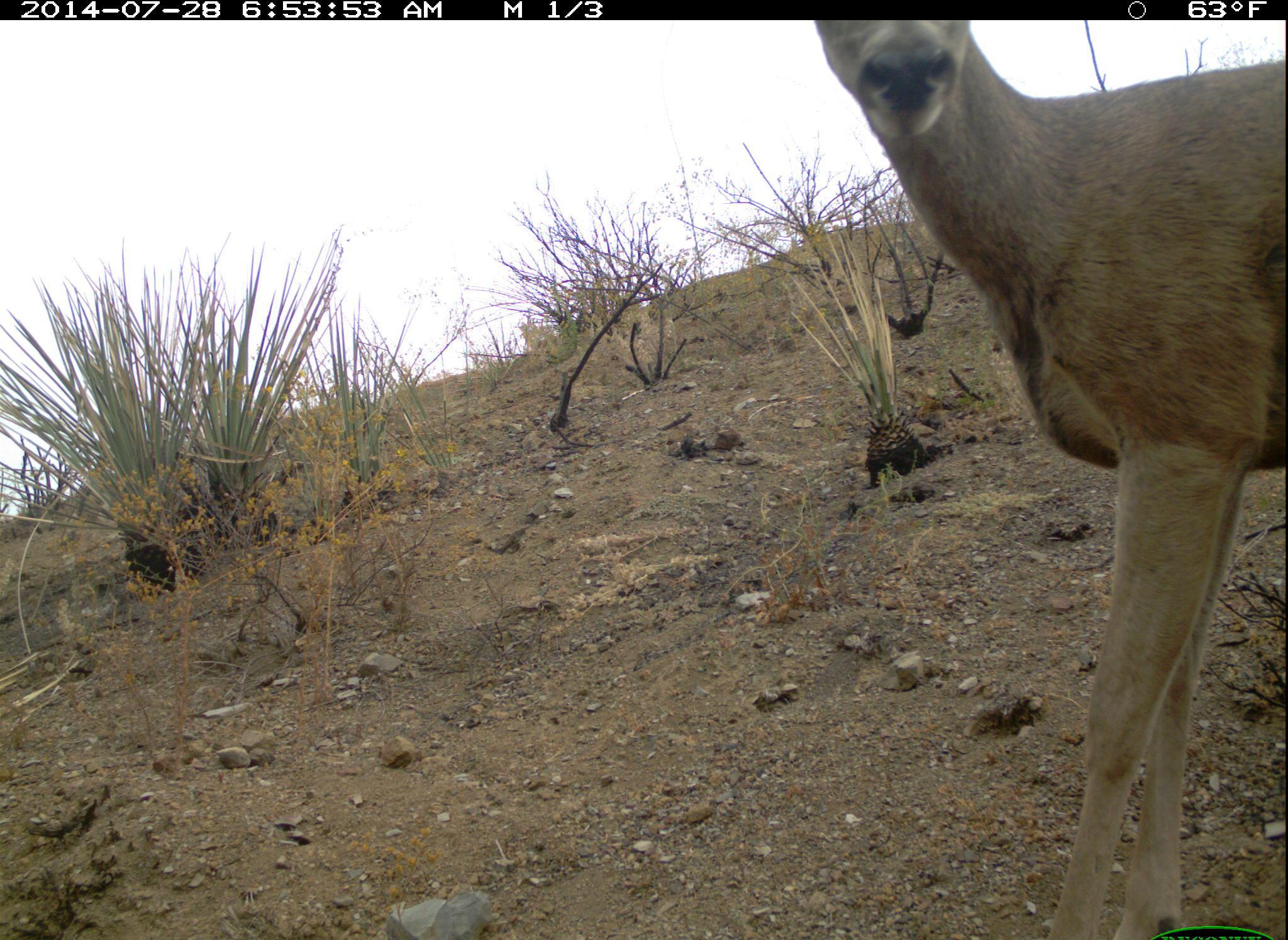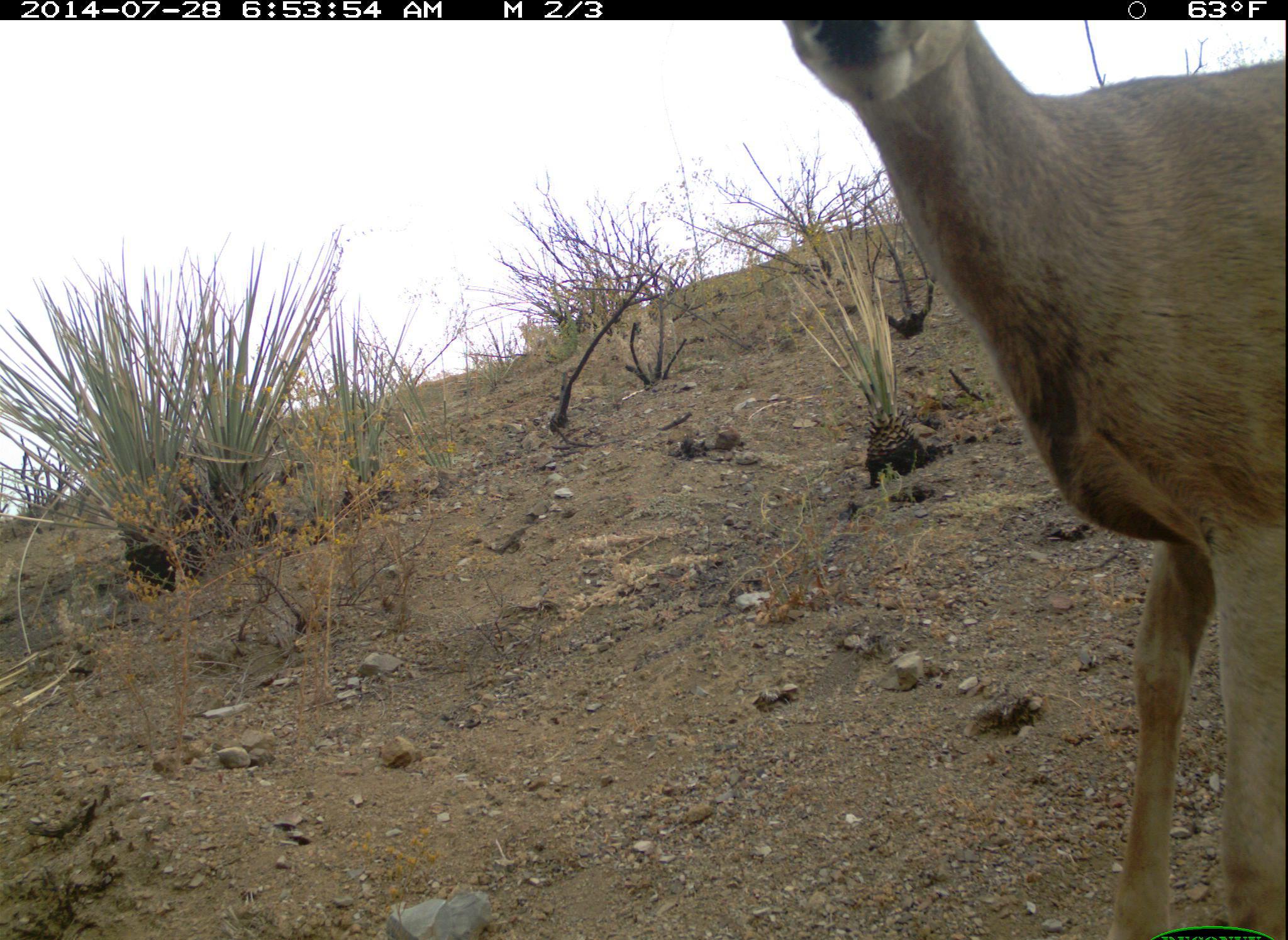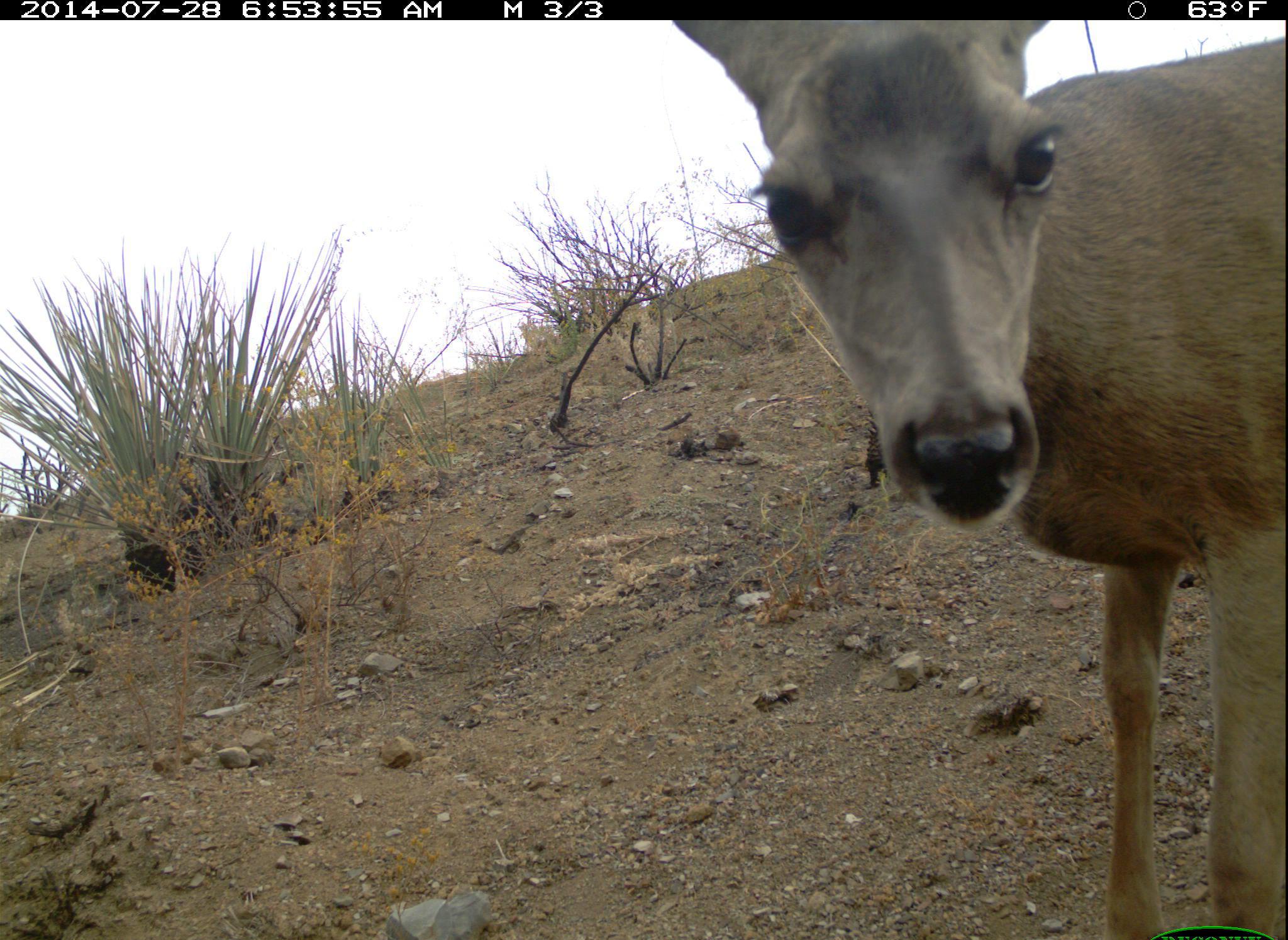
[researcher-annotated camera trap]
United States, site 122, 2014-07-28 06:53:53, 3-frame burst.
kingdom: Animalia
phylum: Chordata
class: Mammalia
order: Artiodactyla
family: Cervidae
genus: Odocoileus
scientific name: Odocoileus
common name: deer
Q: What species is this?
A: Deer (Odocoileus).